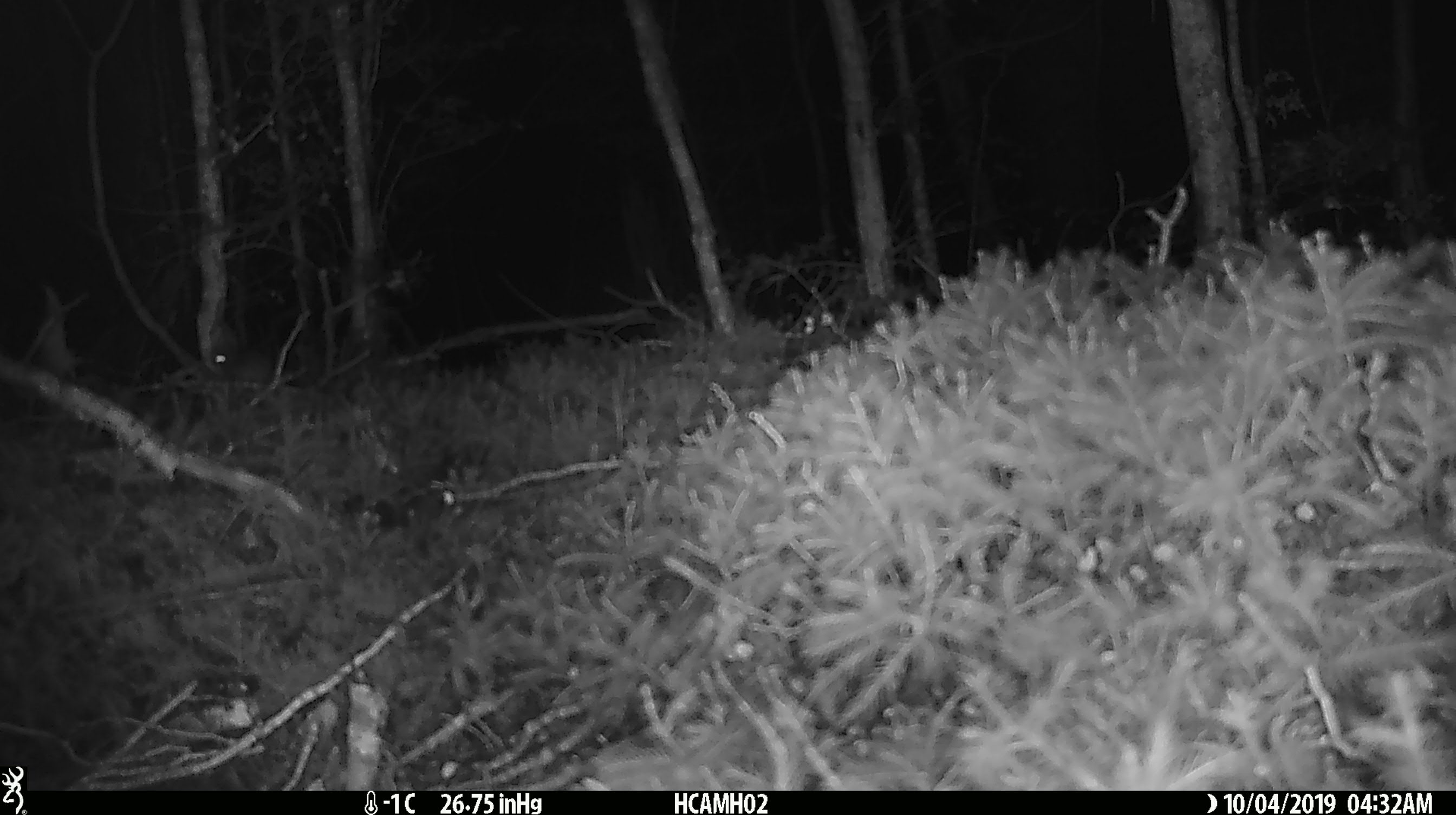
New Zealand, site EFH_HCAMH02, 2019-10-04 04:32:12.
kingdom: Animalia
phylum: Chordata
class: Mammalia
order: Rodentia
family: Muridae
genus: Mus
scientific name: Mus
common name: mouse